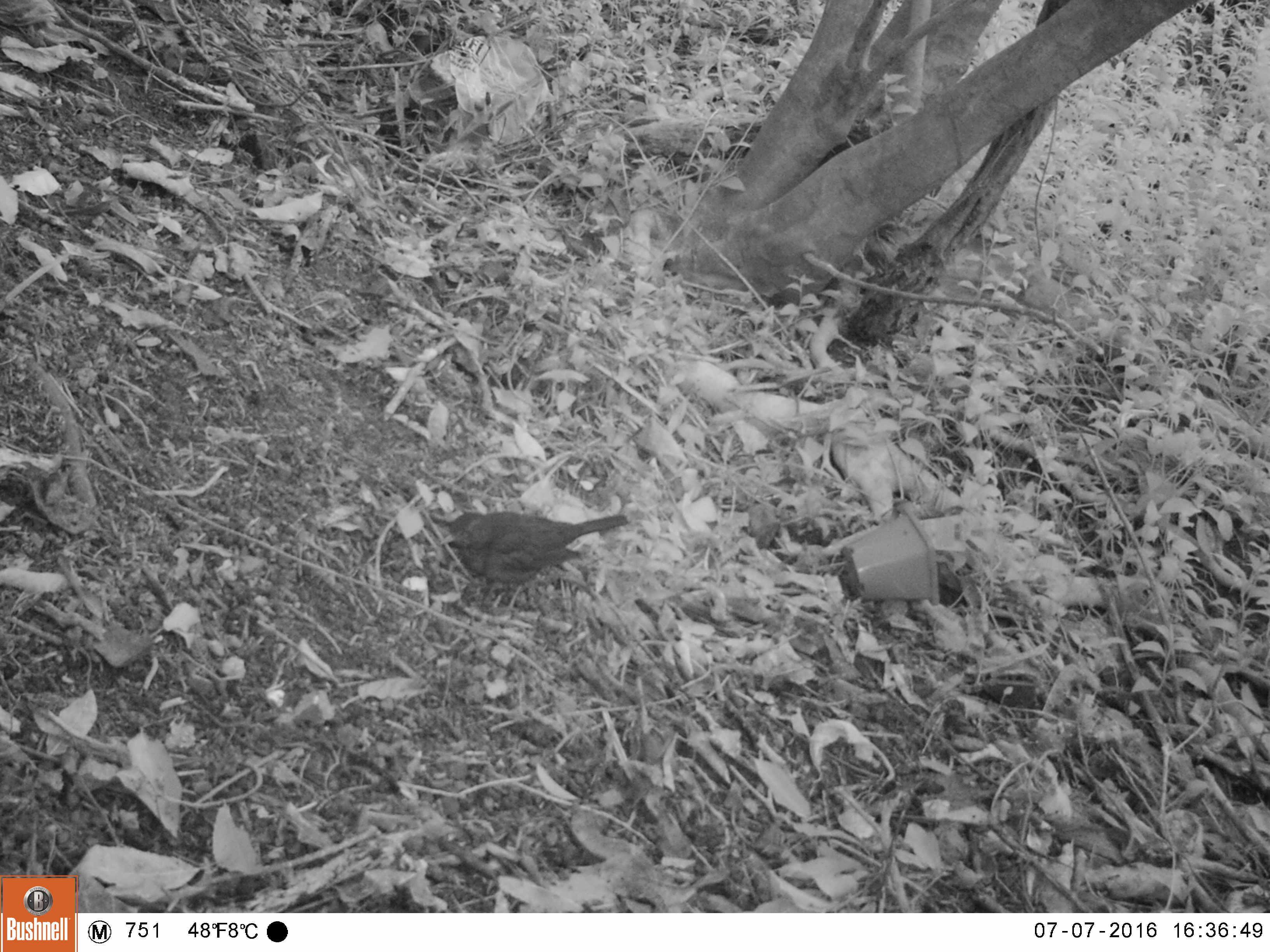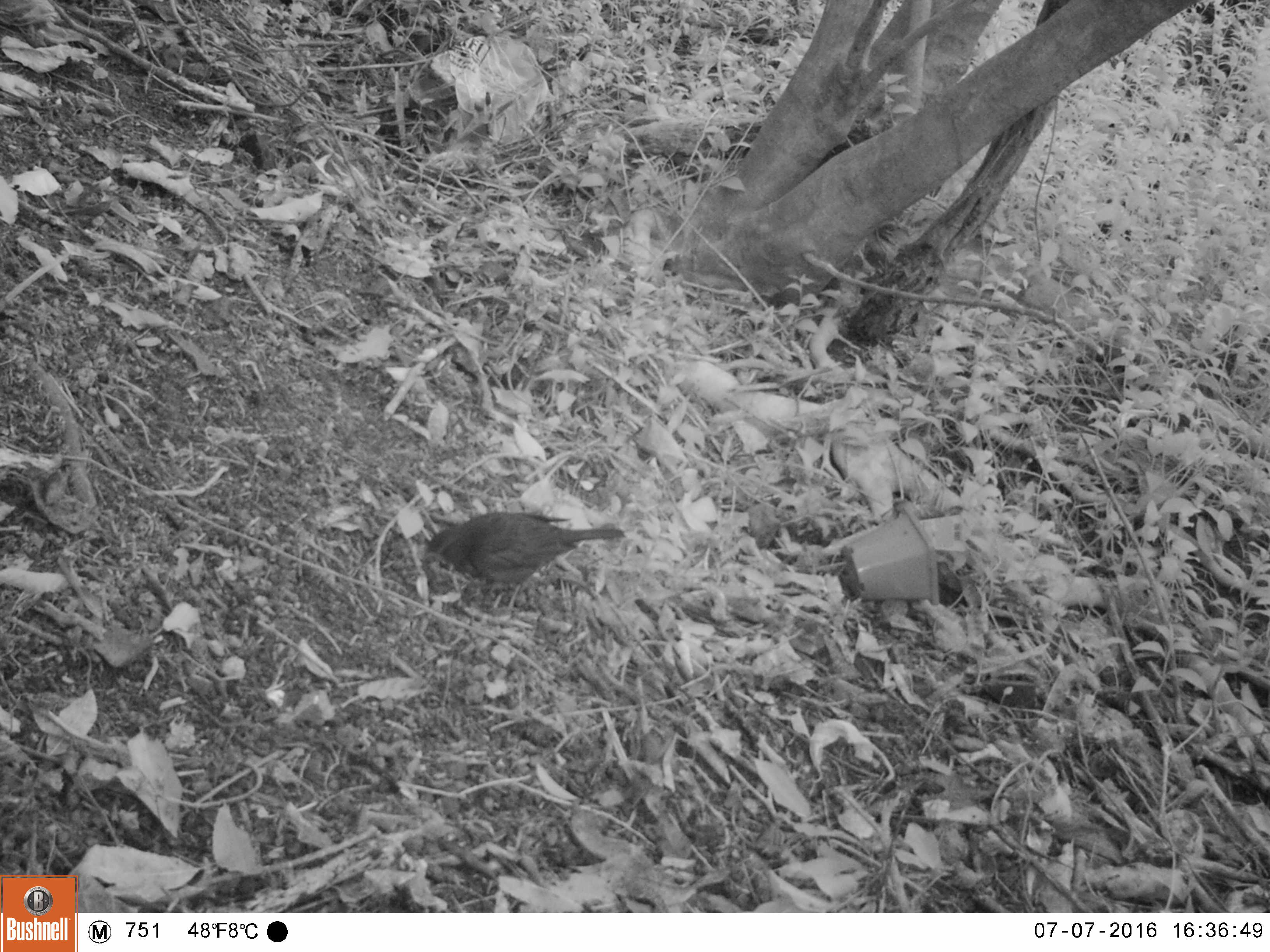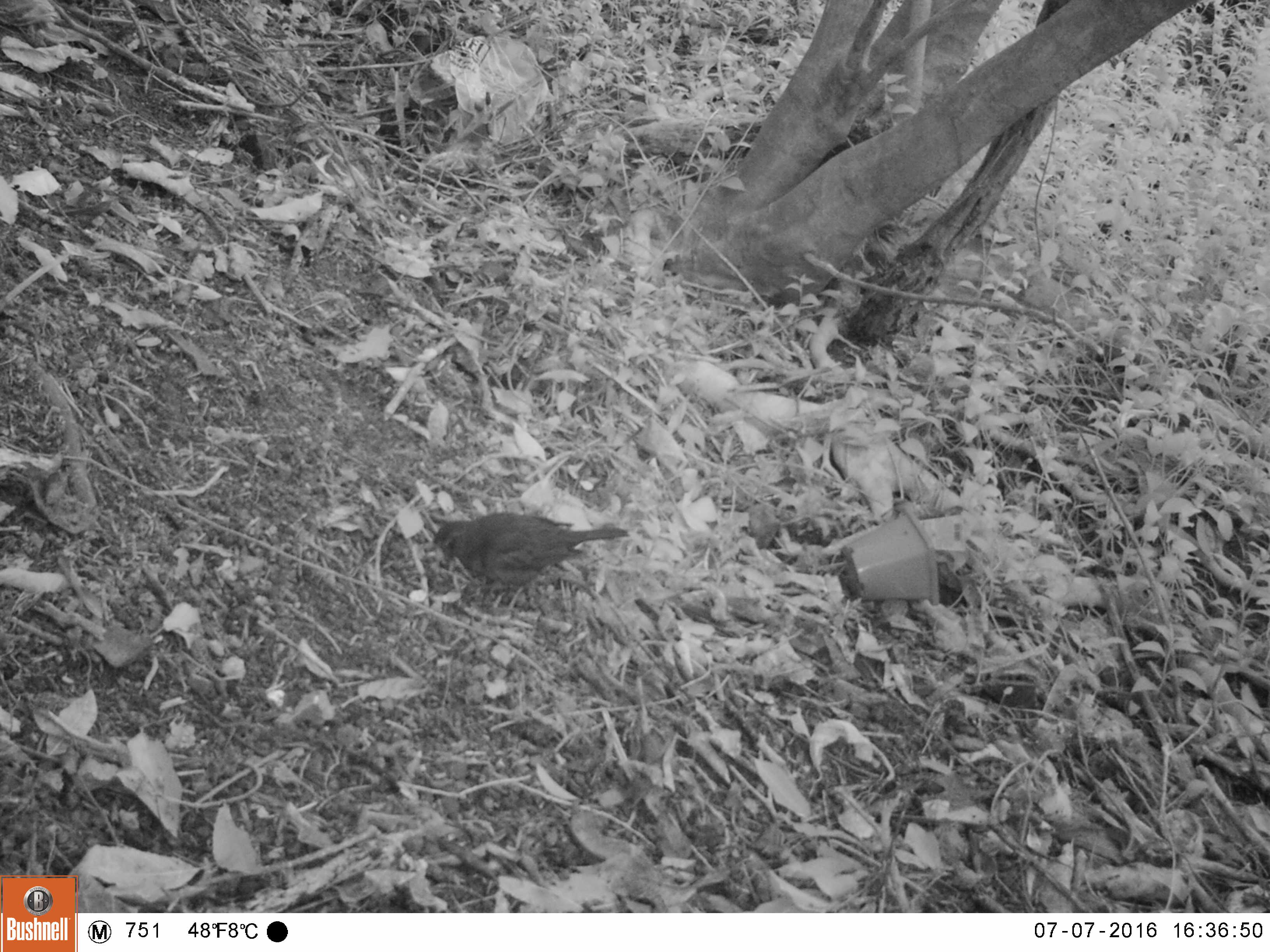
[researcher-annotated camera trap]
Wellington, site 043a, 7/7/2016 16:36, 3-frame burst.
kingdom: Animalia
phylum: Chordata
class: Aves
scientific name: Aves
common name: bird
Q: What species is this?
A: Bird (Aves).